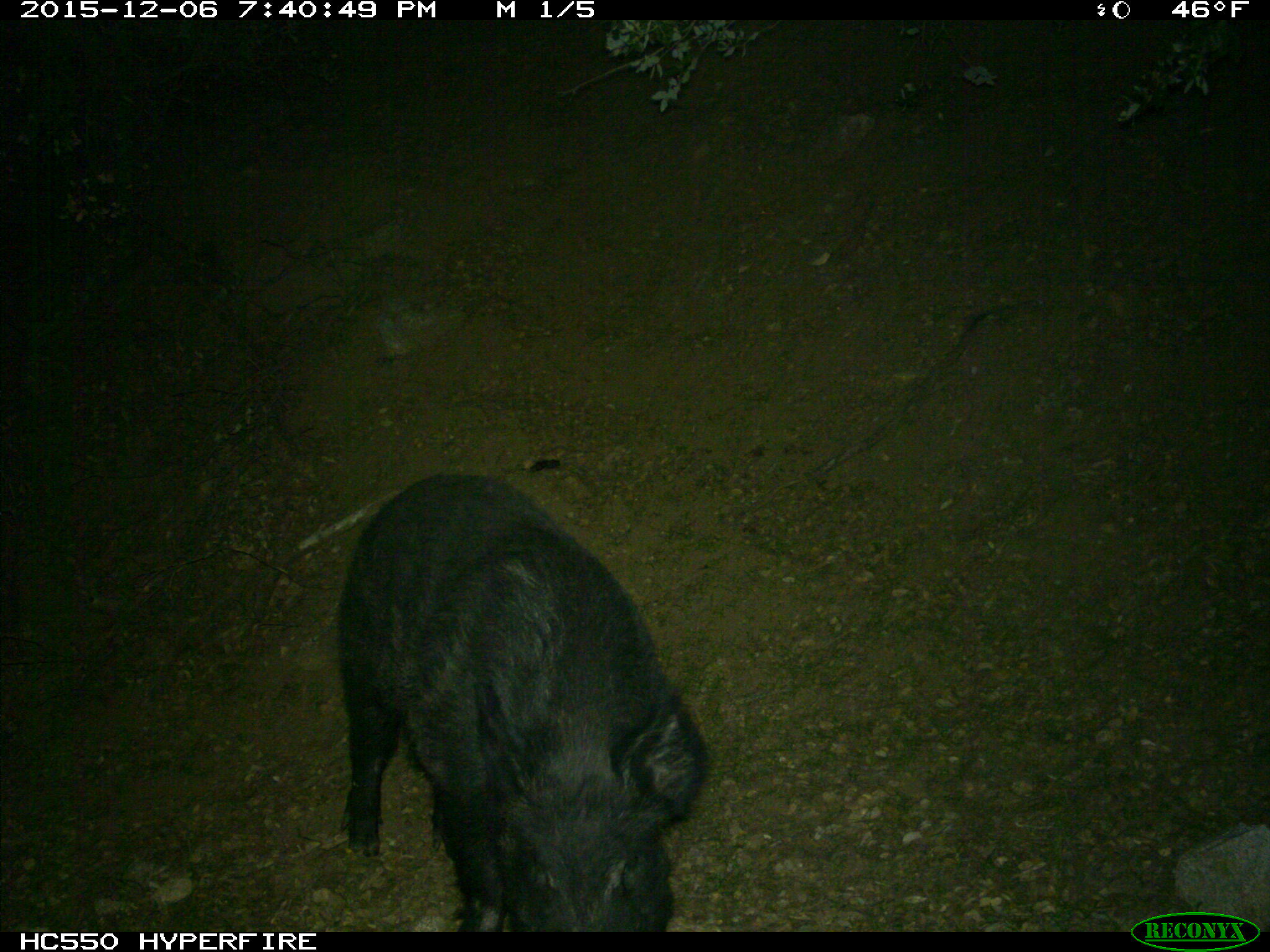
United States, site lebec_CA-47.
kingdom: Animalia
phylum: Chordata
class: Mammalia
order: Artiodactyla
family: Suidae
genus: Sus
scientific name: Sus scrofa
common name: wild boar